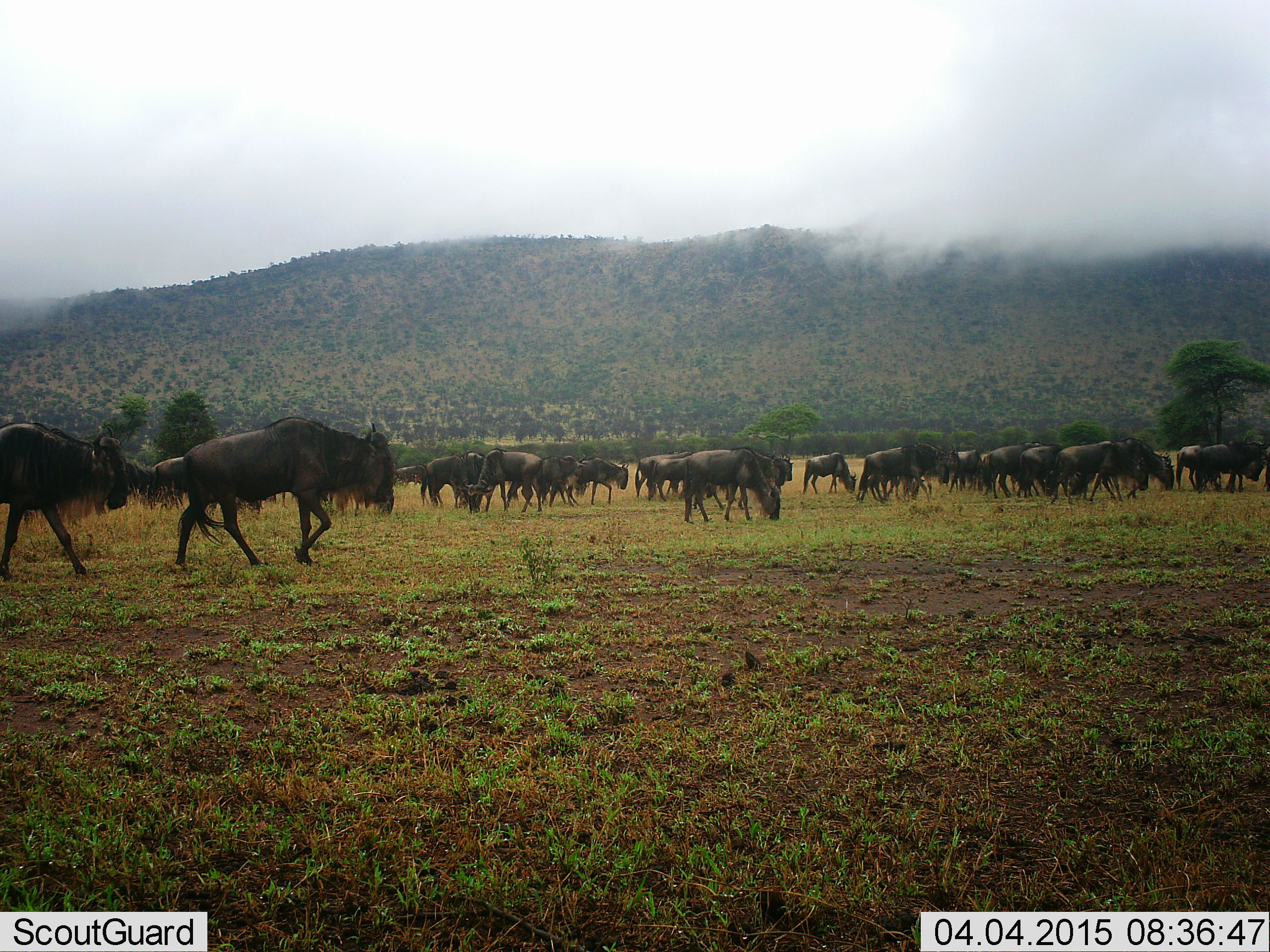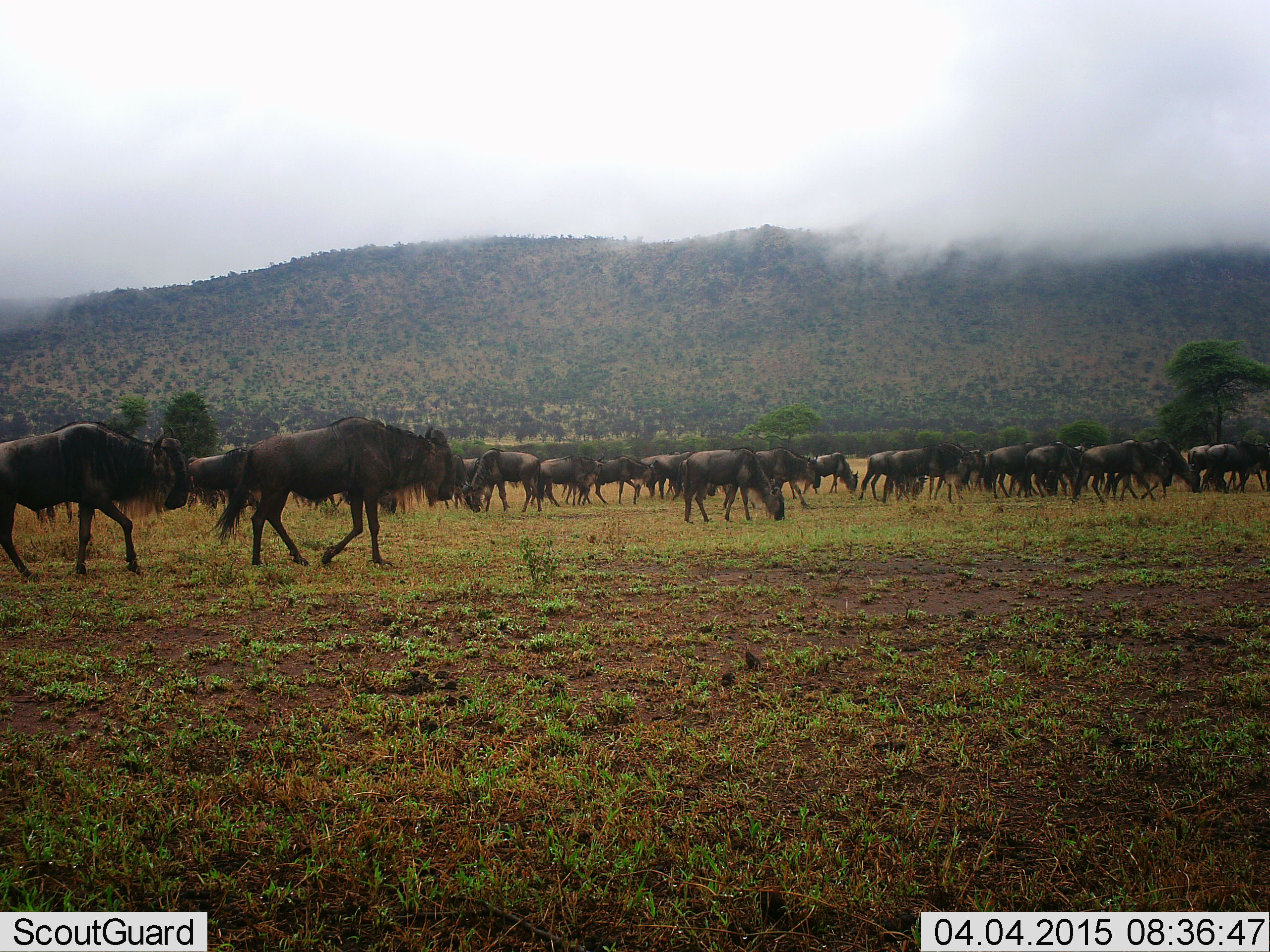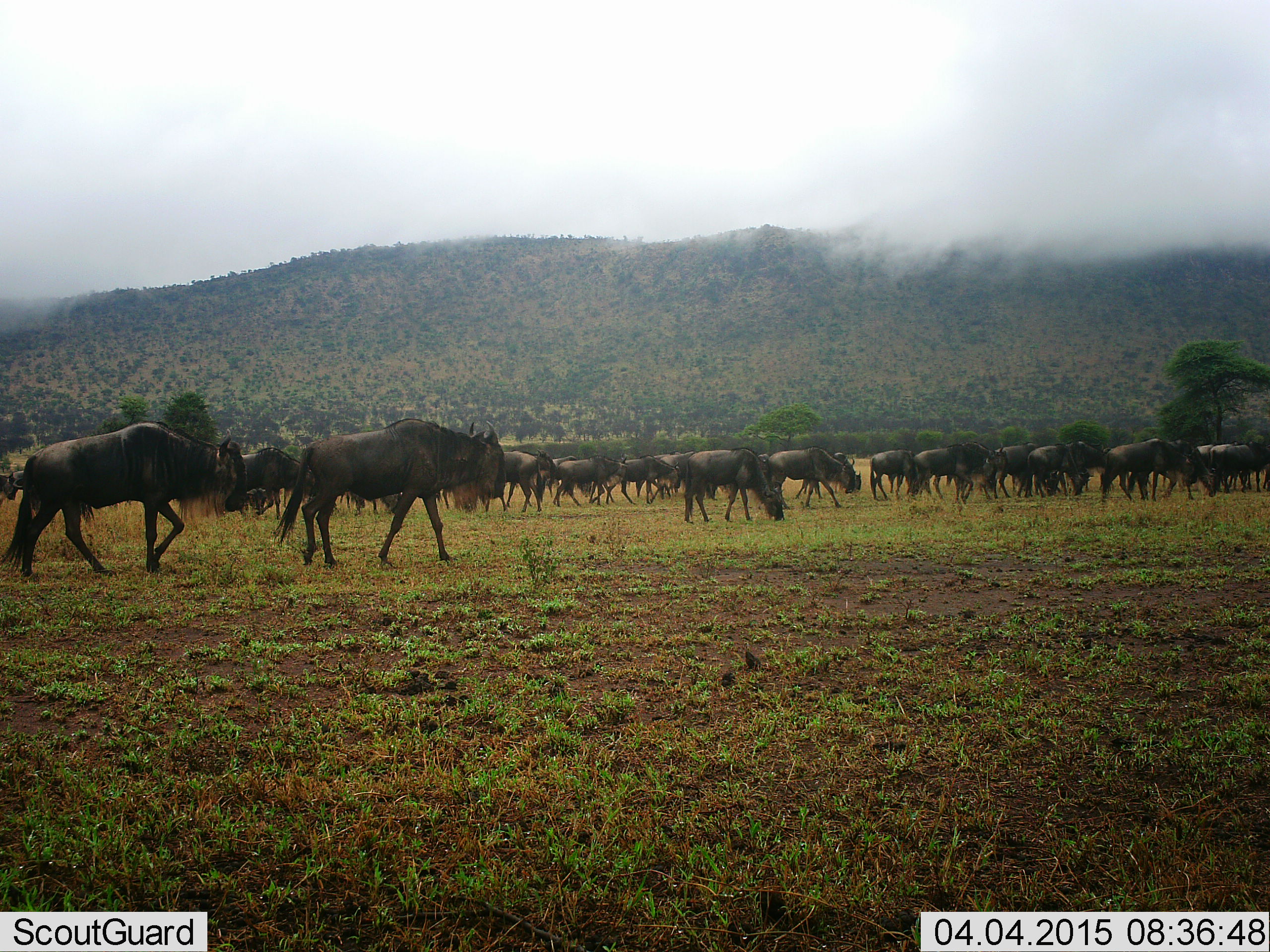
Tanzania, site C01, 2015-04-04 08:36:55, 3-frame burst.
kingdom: Animalia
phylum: Chordata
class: Mammalia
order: Artiodactyla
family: Bovidae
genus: Connochaetes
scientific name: Connochaetes taurinus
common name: blue wildebeest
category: wildebeest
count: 11-50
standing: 40%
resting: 0%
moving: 100%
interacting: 0%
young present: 0%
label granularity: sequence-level